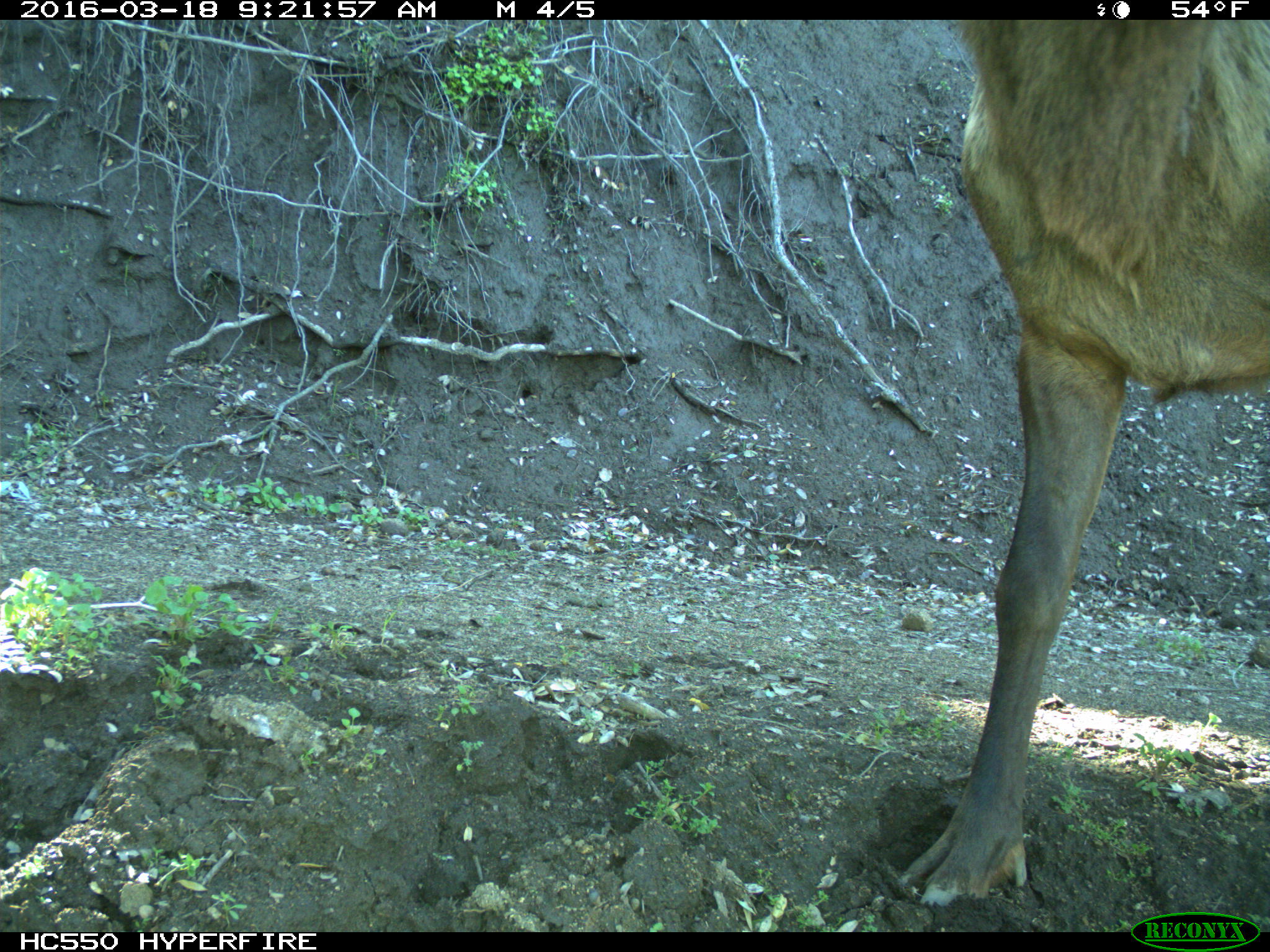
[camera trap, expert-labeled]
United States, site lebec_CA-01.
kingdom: Animalia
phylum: Chordata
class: Mammalia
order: Artiodactyla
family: Cervidae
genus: Cervus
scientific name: Cervus canadensis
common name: elk